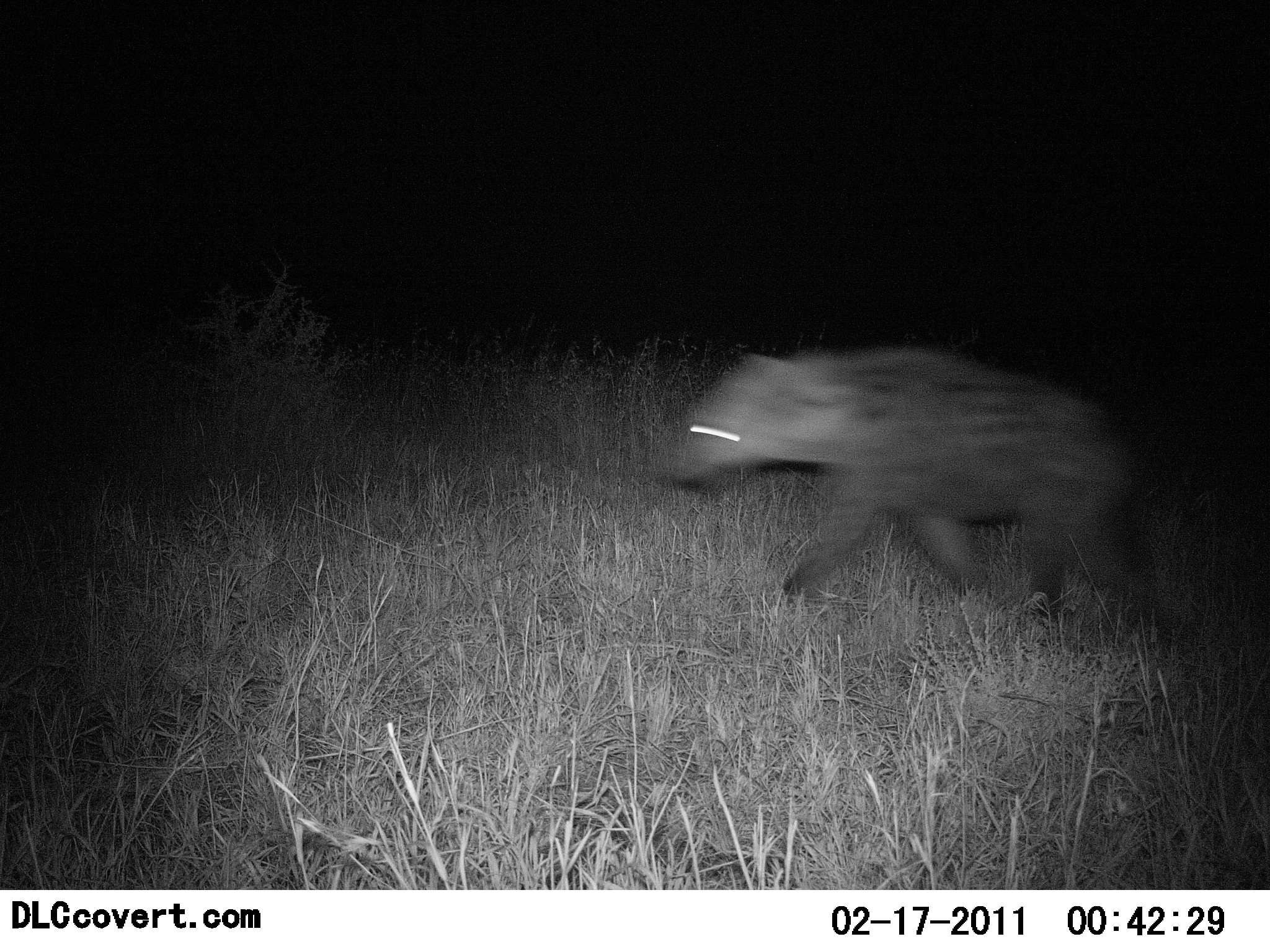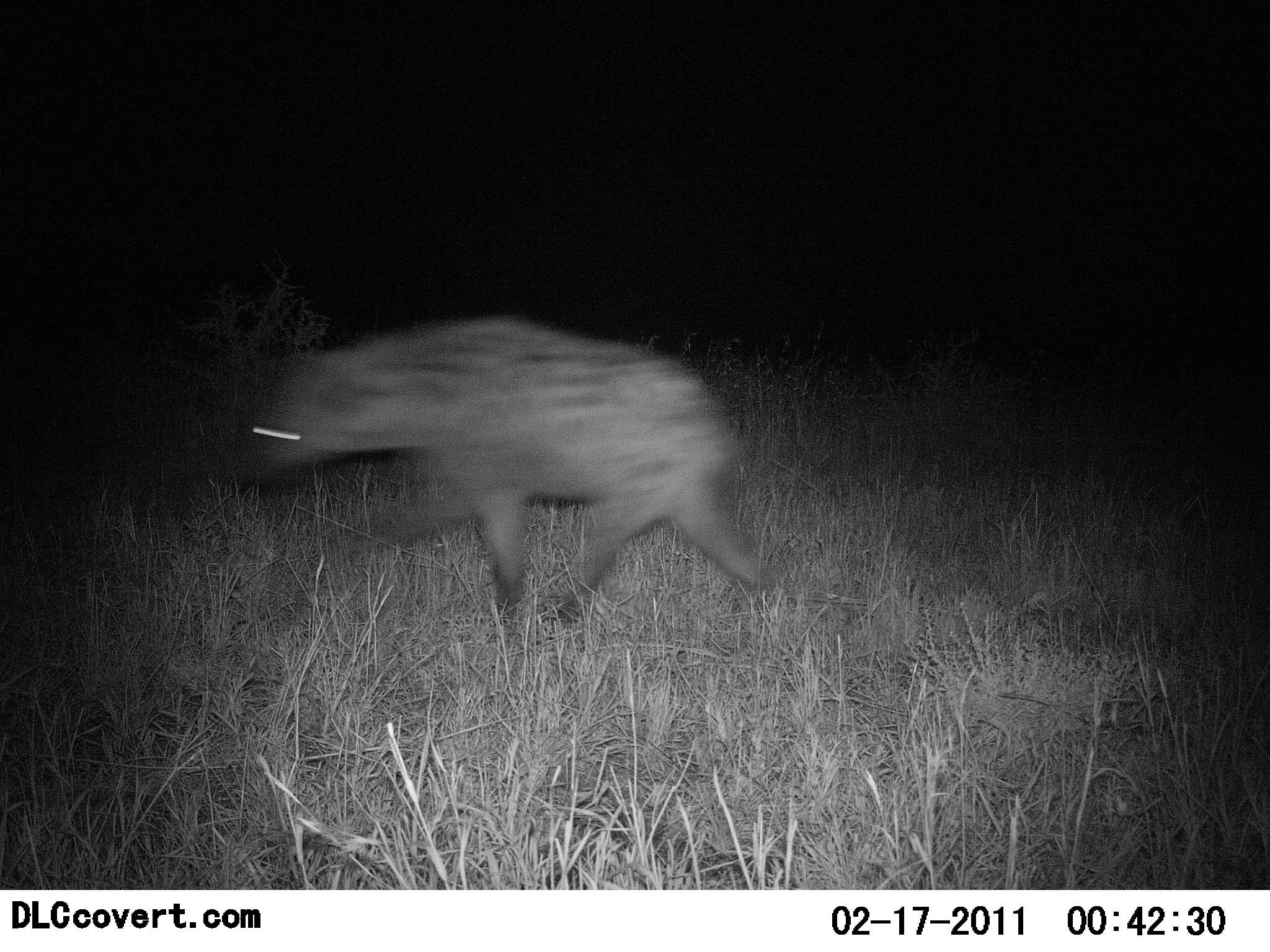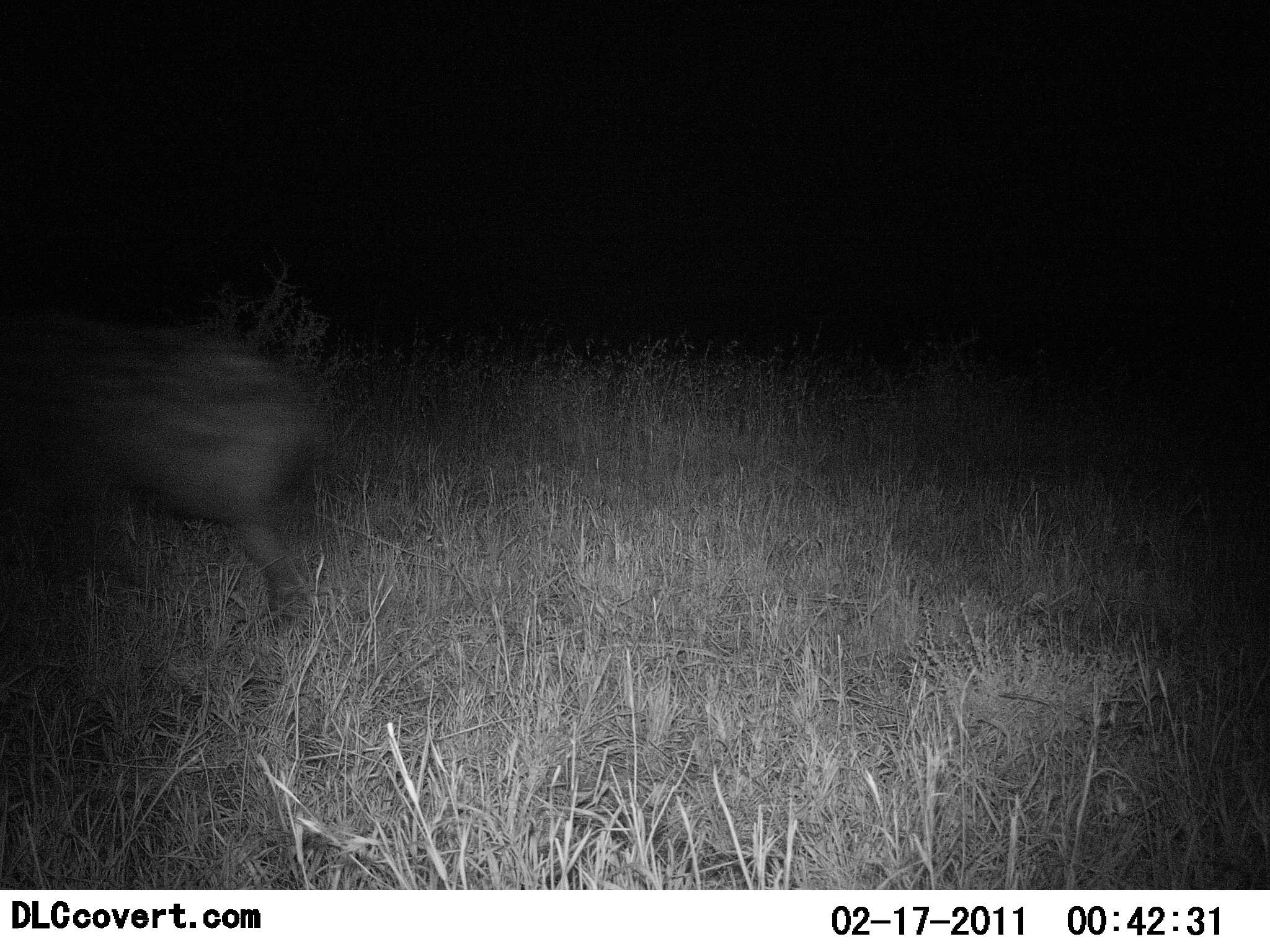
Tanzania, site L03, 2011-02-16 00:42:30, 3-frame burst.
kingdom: Animalia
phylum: Chordata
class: Mammalia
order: Carnivora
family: Hyaenidae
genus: Crocuta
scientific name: Crocuta crocuta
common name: spotted hyena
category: hyenaspotted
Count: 1.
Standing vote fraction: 0%.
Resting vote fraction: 0%.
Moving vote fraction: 100%.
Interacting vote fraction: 0%.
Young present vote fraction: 0%.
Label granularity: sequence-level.